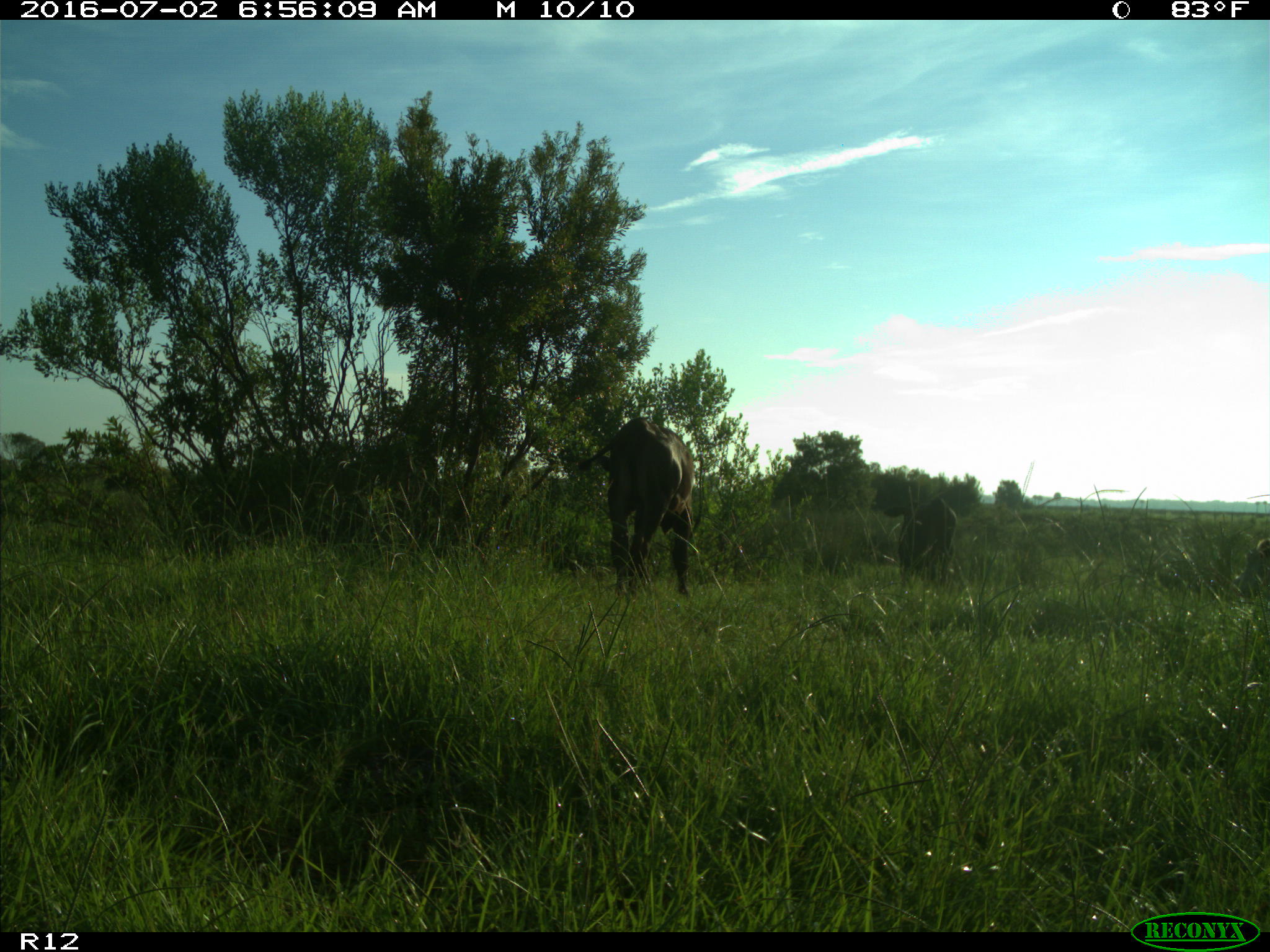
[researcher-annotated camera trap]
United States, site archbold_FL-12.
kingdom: Animalia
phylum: Chordata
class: Mammalia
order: Artiodactyla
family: Bovidae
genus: Bos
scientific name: Bos taurus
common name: domestic cow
Bos taurus (domestic cow).